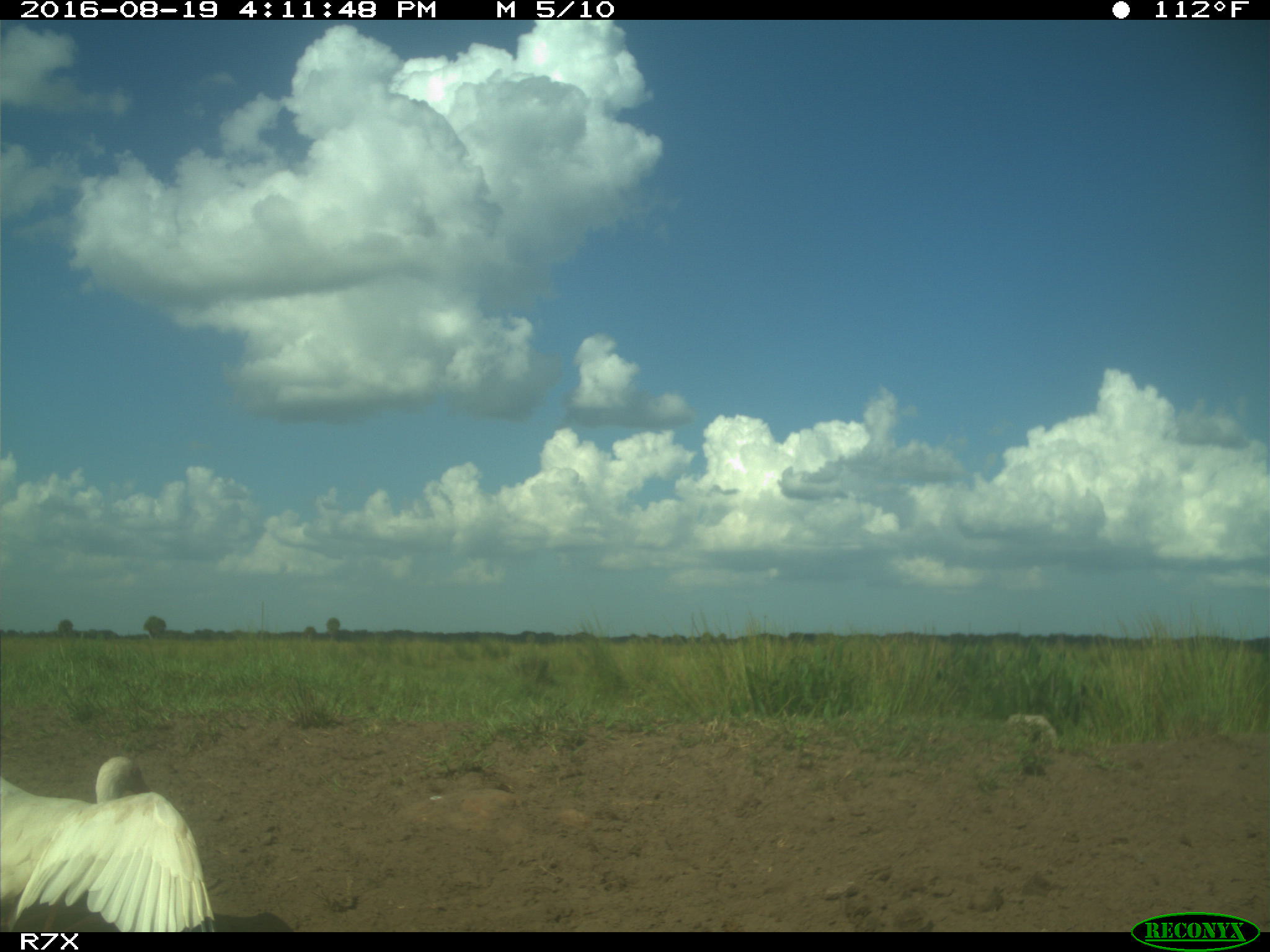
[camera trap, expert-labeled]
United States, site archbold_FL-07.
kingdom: Animalia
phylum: Chordata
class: Aves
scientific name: Aves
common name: birds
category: unidentified bird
Unidentified bird (birds) (Aves).